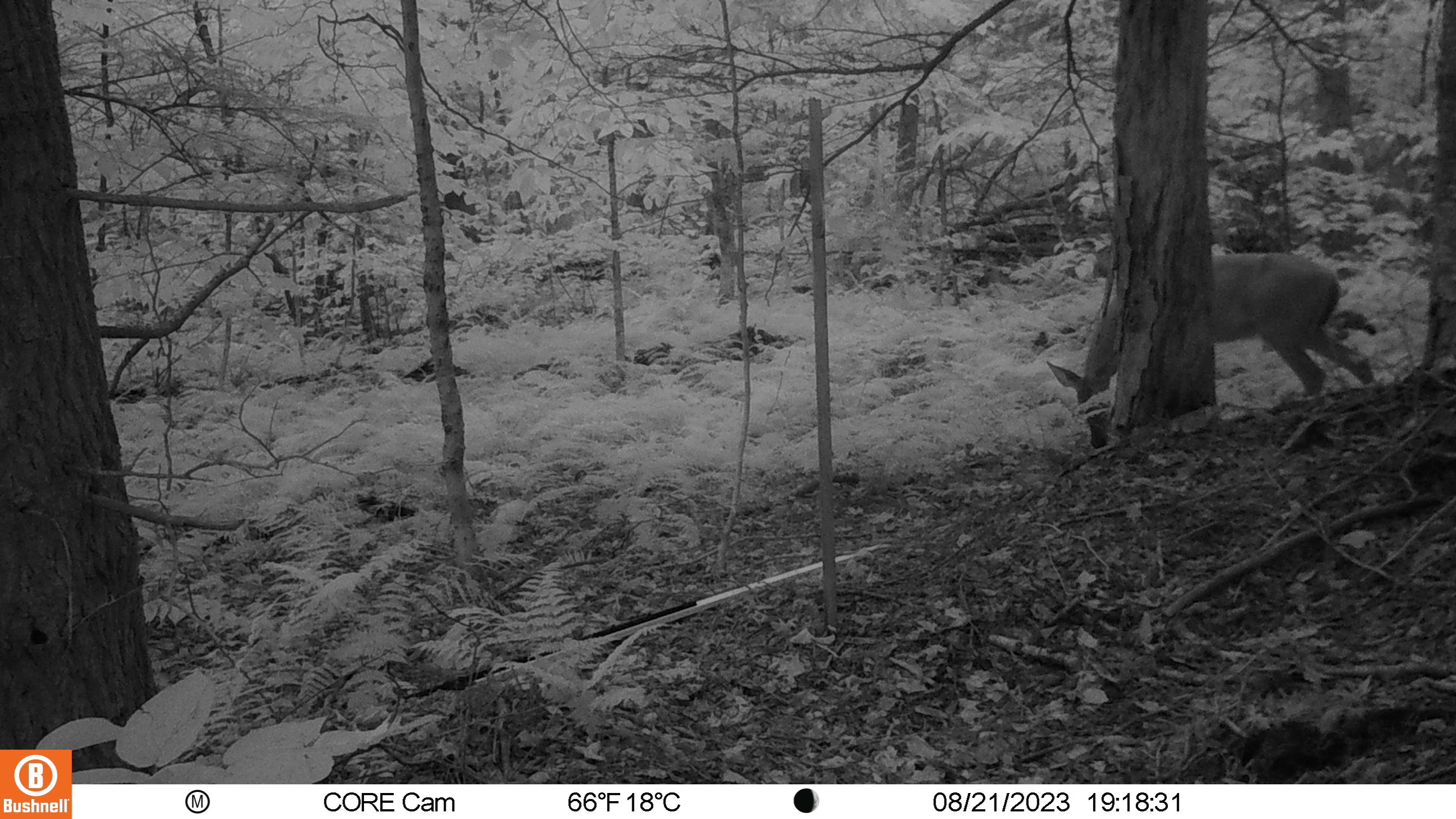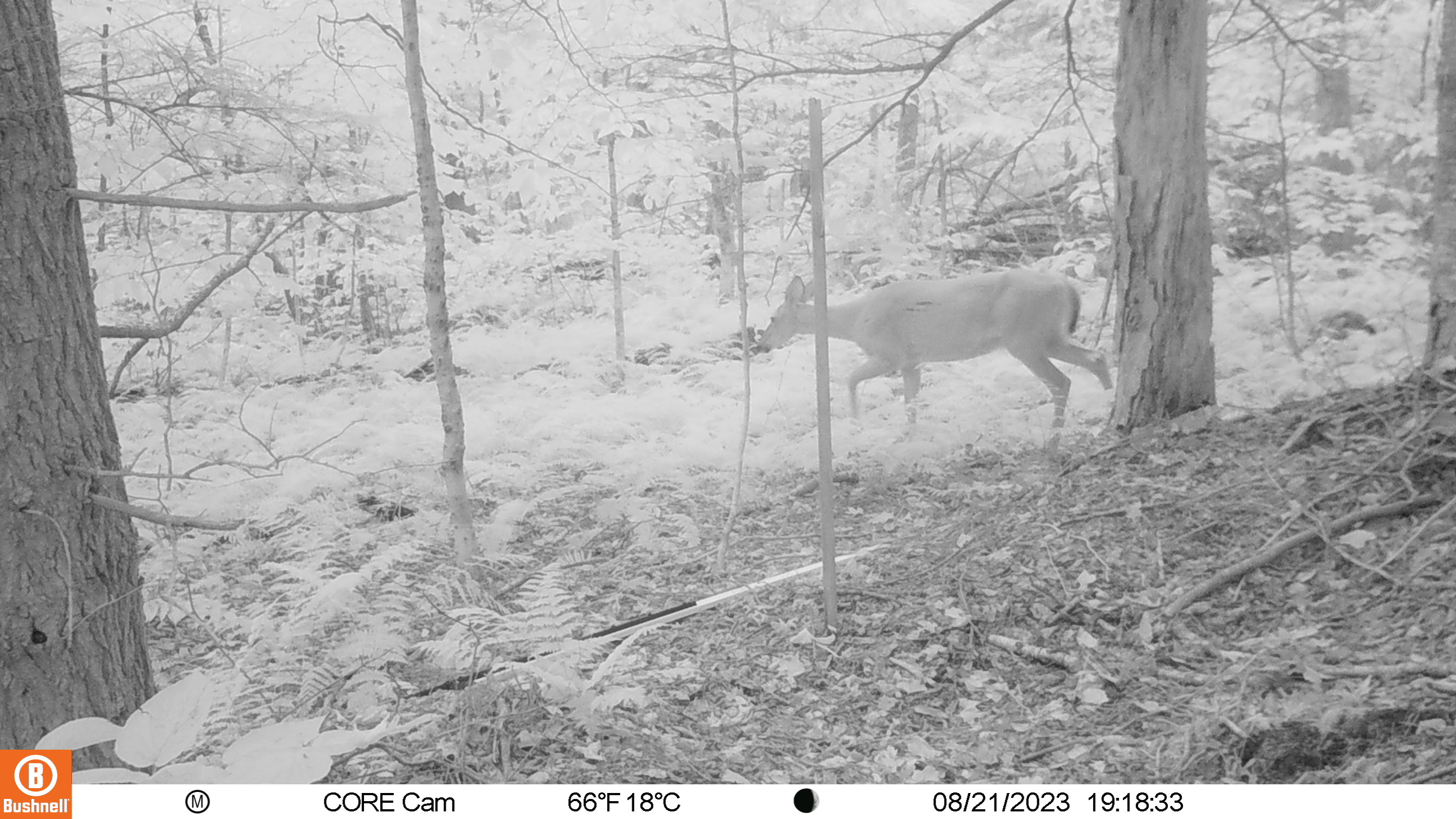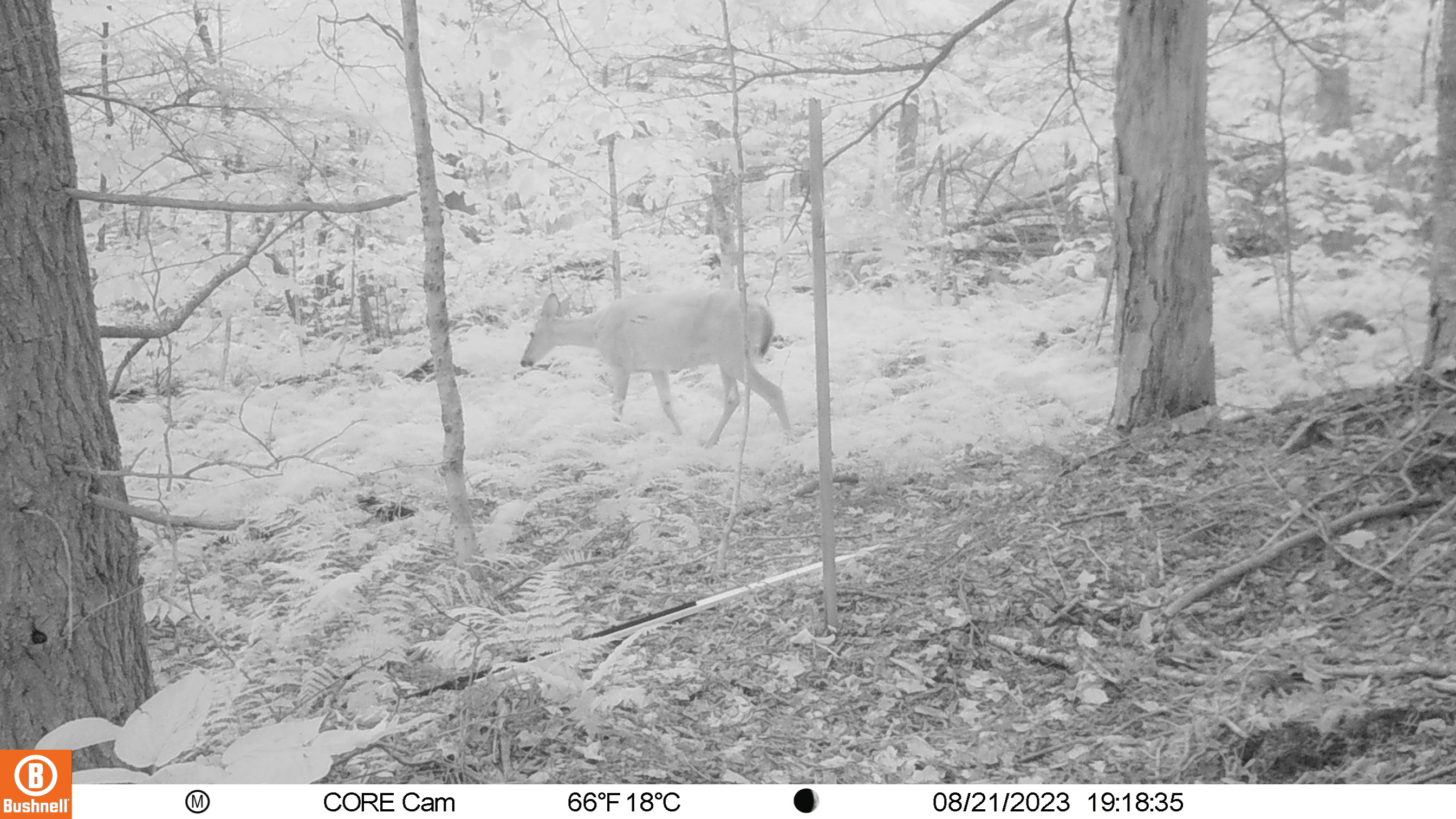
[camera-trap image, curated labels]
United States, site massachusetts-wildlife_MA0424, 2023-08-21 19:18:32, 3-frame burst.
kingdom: Animalia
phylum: Chordata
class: Mammalia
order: Artiodactyla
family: Cervidae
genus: Odocoileus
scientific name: Odocoileus virginianus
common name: white-tailed deer